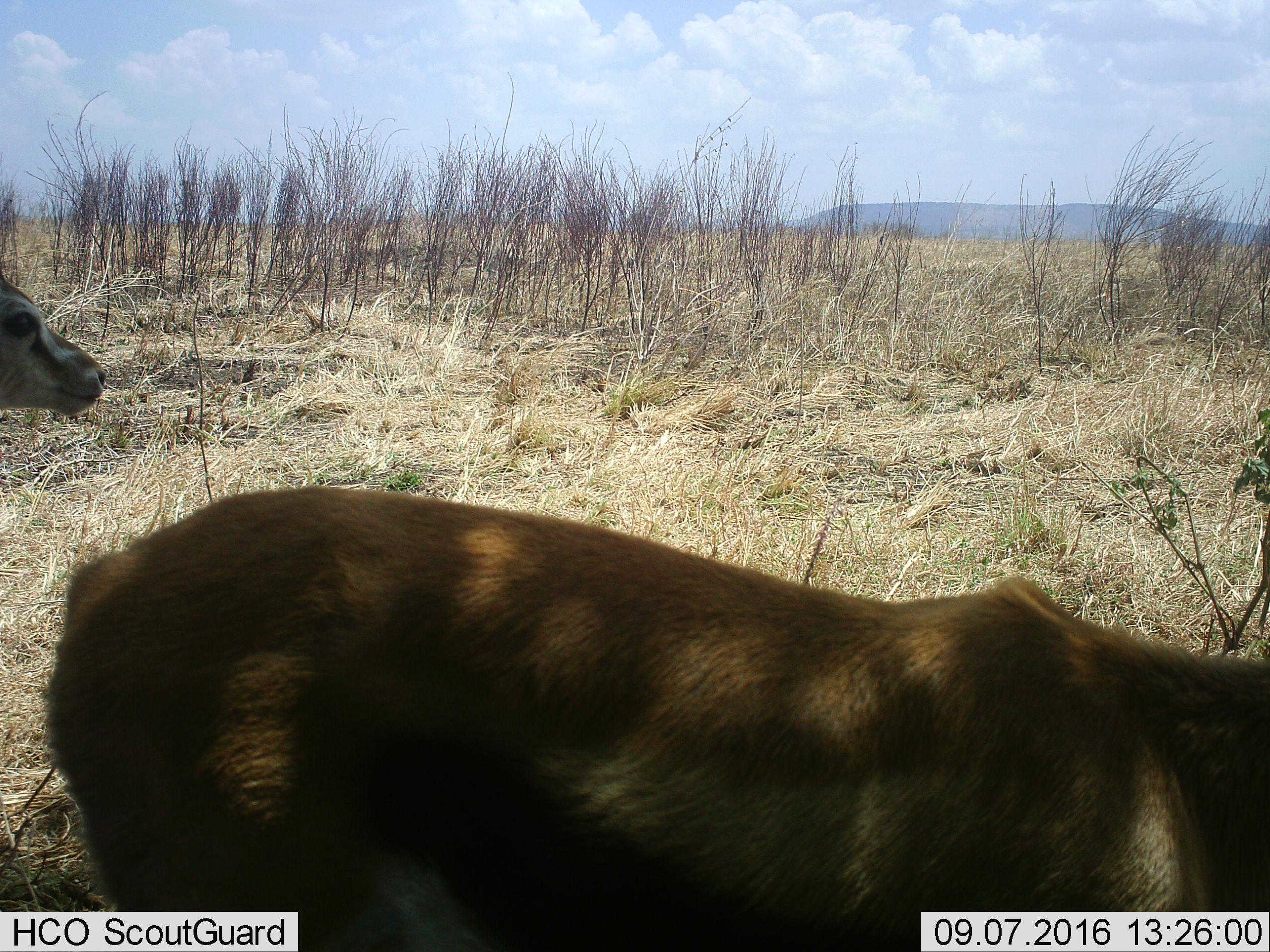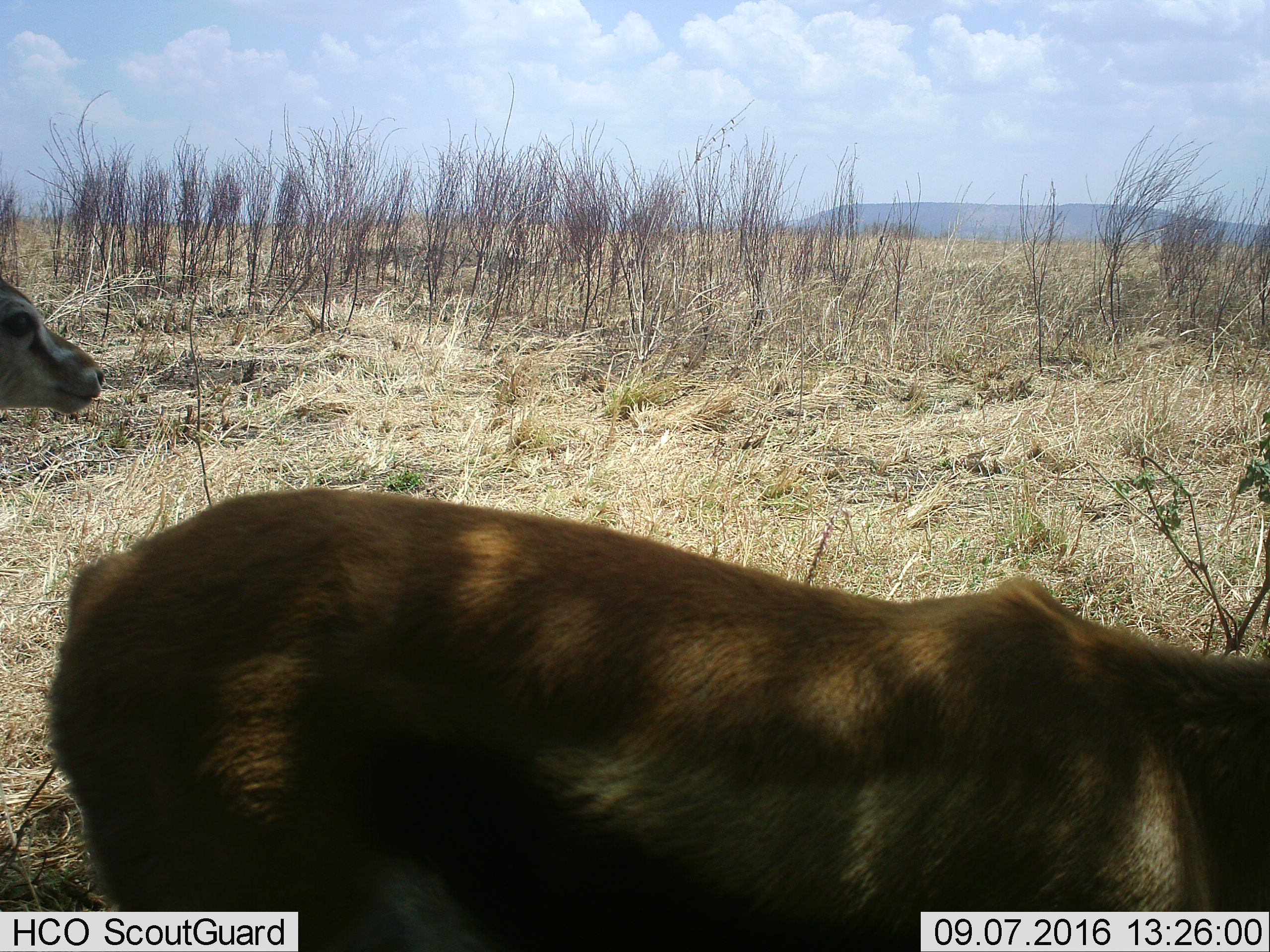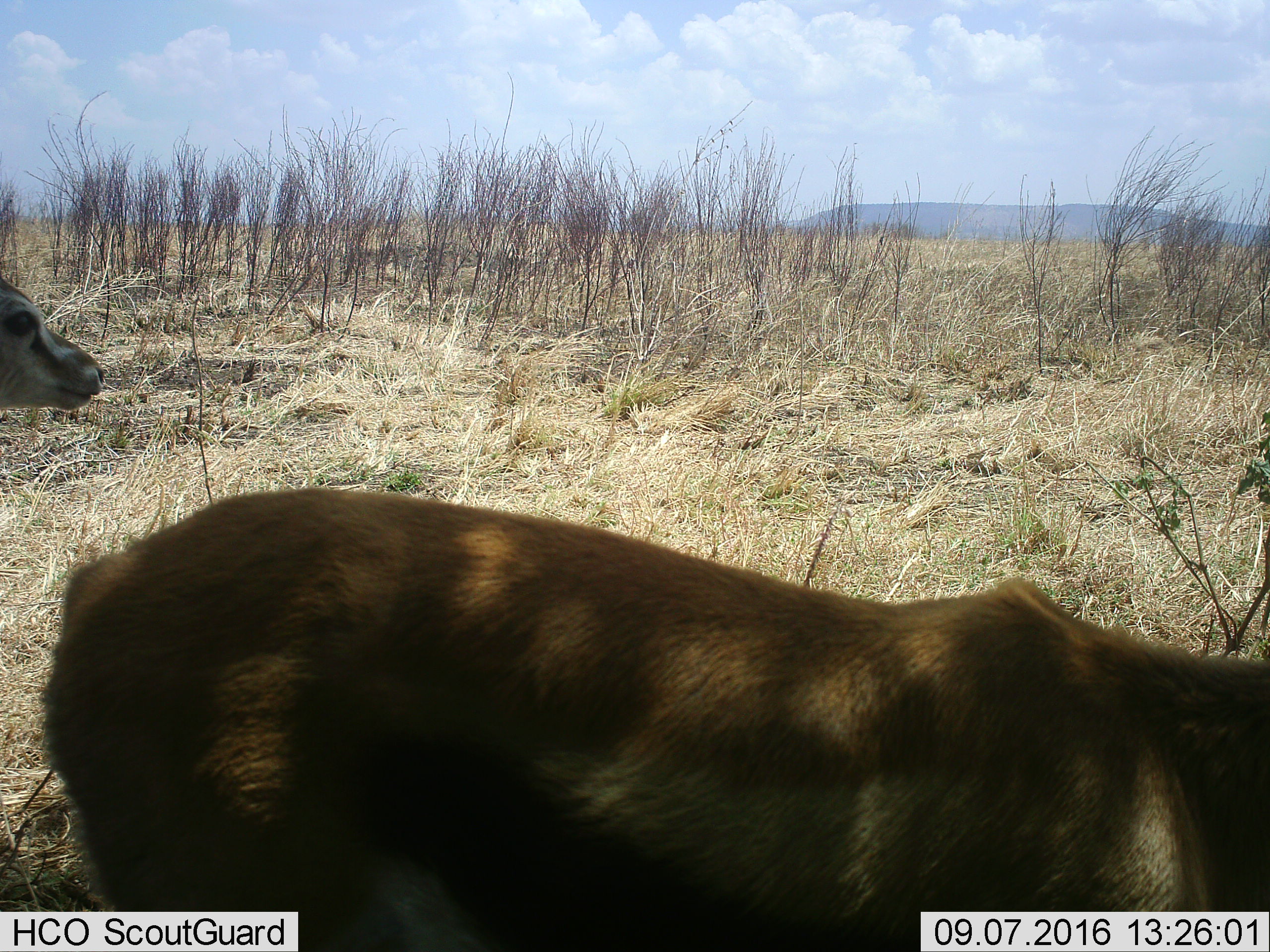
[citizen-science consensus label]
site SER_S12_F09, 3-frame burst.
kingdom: Animalia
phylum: Chordata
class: Mammalia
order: Artiodactyla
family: Bovidae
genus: Eudorcas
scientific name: Eudorcas thomsonii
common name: thomson's gazelle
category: gazellethomsons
Gazellethomsons (thomson's gazelle) (Eudorcas thomsonii), count 2. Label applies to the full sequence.